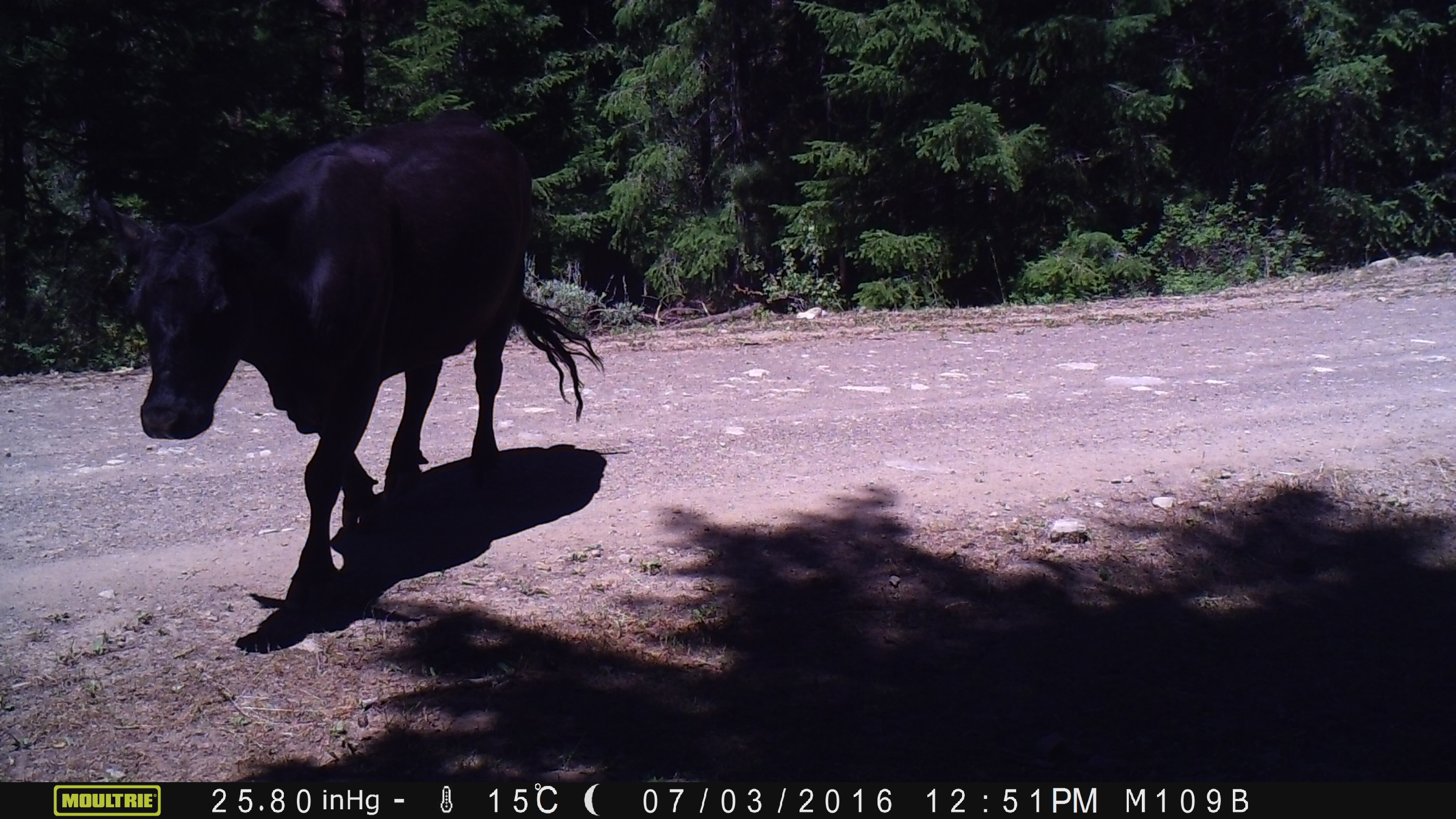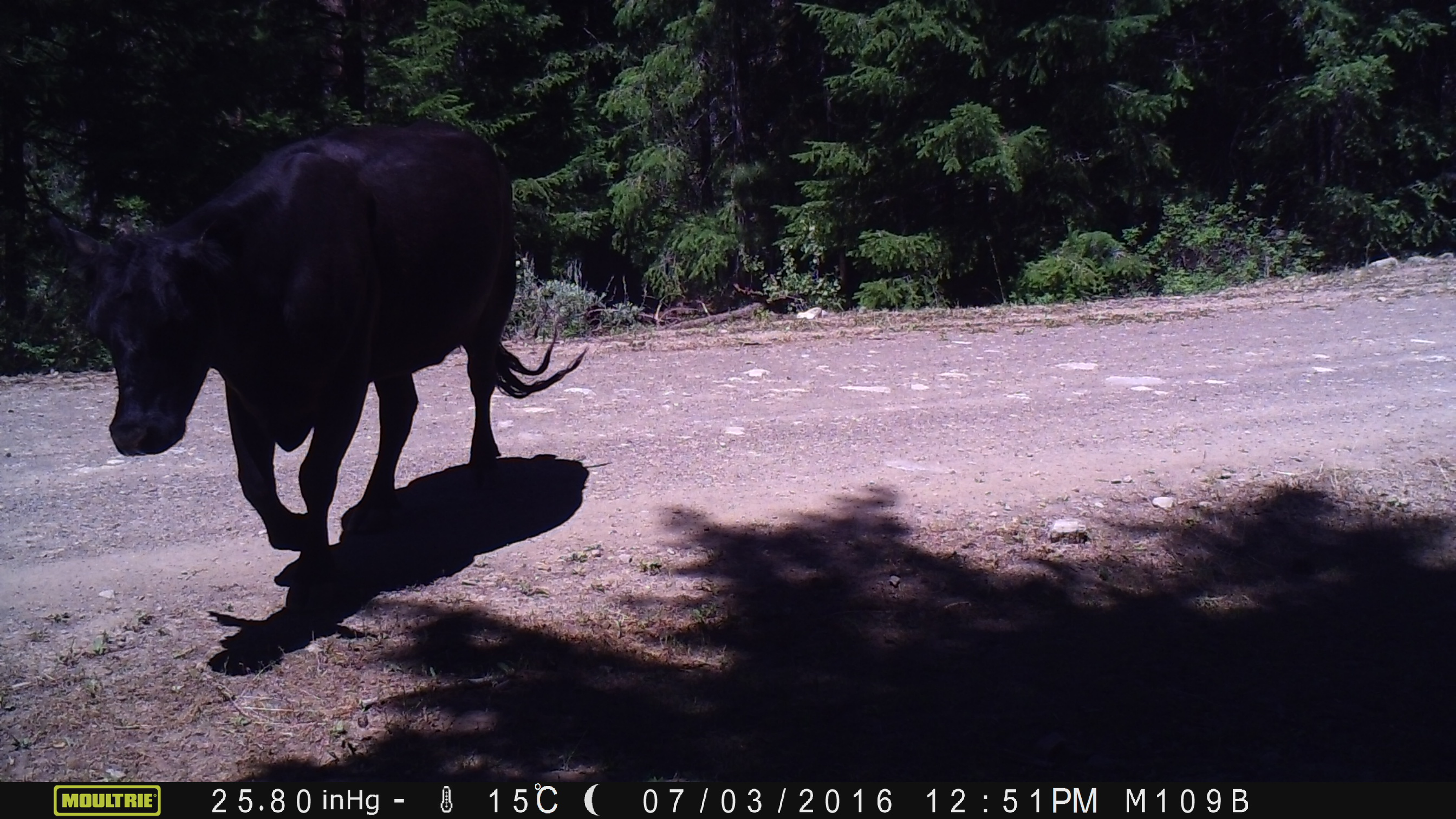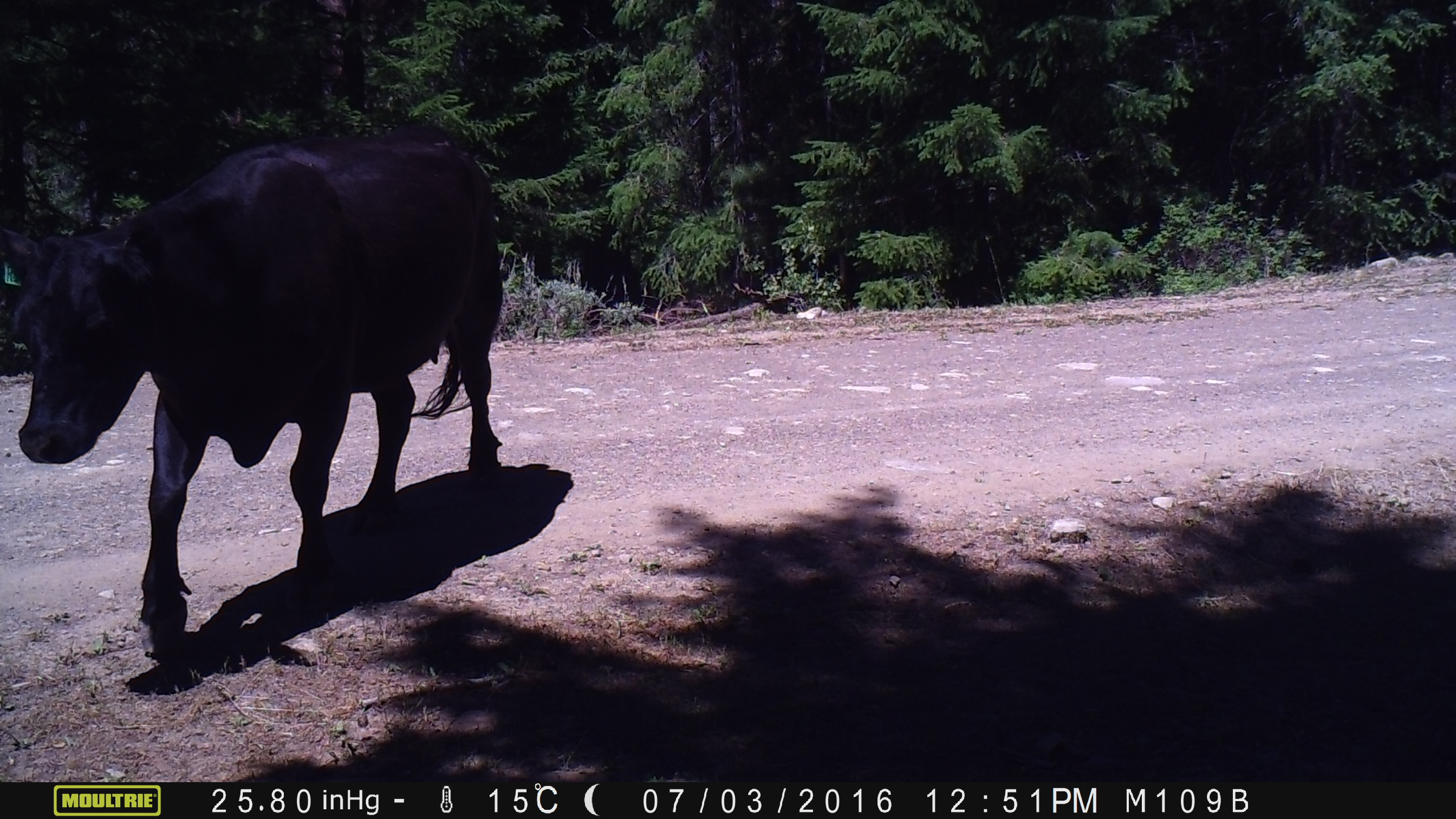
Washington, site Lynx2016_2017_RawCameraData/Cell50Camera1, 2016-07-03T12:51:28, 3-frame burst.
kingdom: Animalia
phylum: Chordata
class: Mammalia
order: Artiodactyla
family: Bovidae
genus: Bos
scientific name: Bos taurus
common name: domestic cattle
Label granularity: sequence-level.